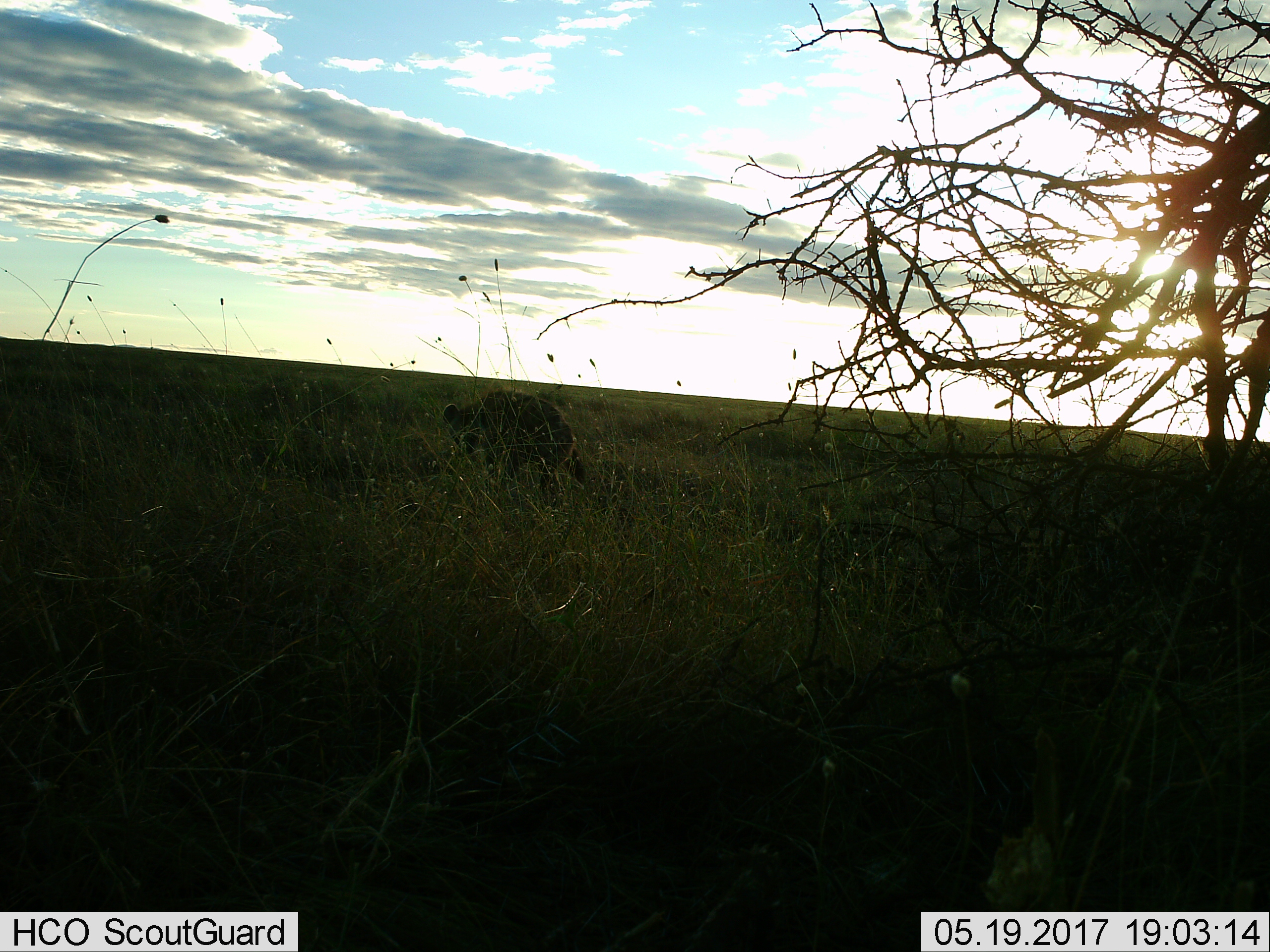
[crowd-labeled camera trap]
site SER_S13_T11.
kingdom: Animalia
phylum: Chordata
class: Mammalia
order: Carnivora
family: Hyaenidae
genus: Crocuta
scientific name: Crocuta crocuta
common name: spotted hyena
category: hyenaspotted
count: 1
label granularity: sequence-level